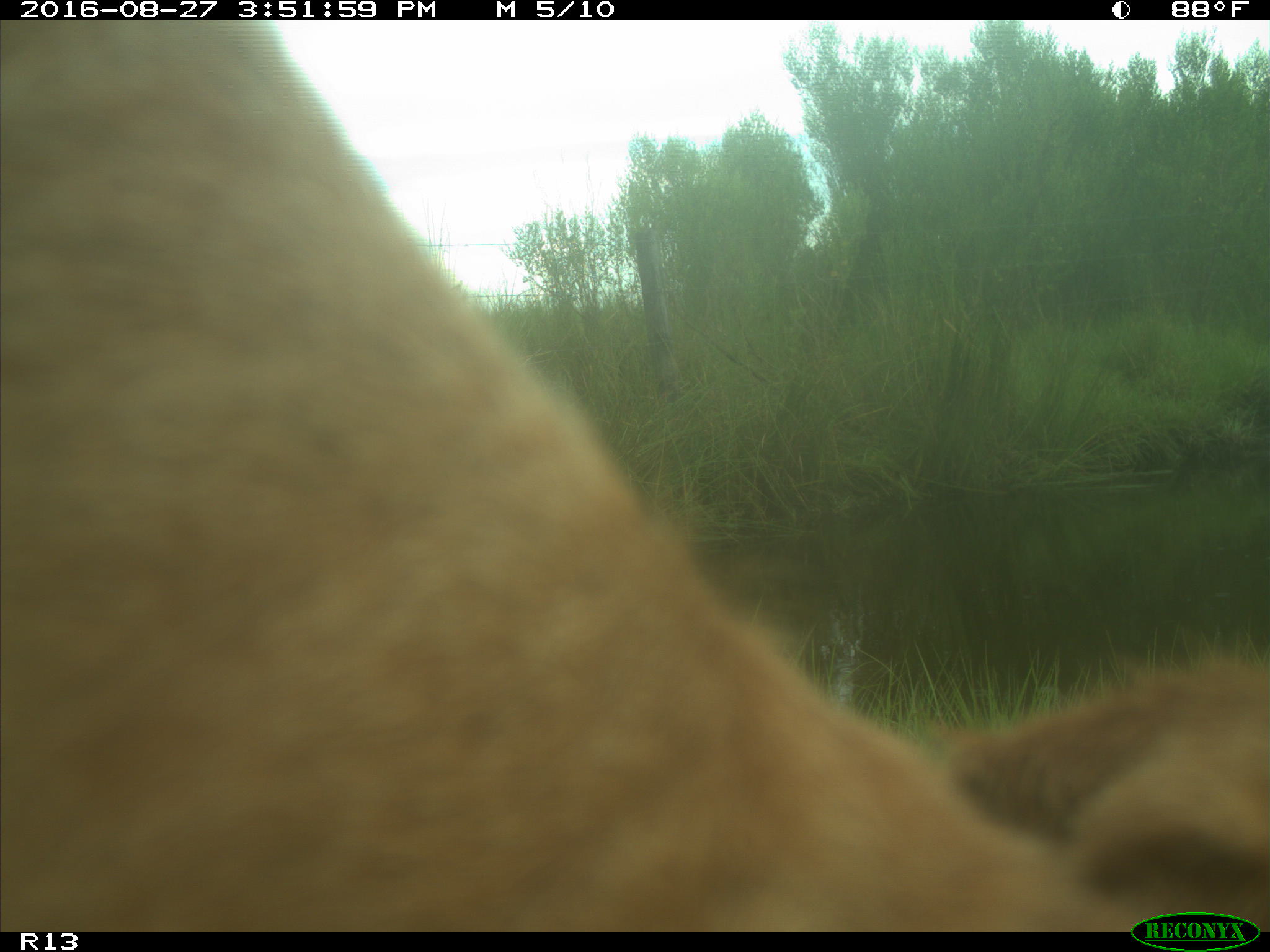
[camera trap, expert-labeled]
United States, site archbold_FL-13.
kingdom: Animalia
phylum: Chordata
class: Mammalia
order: Artiodactyla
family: Bovidae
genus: Bos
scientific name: Bos taurus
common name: domestic cow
Bos taurus (domestic cow).